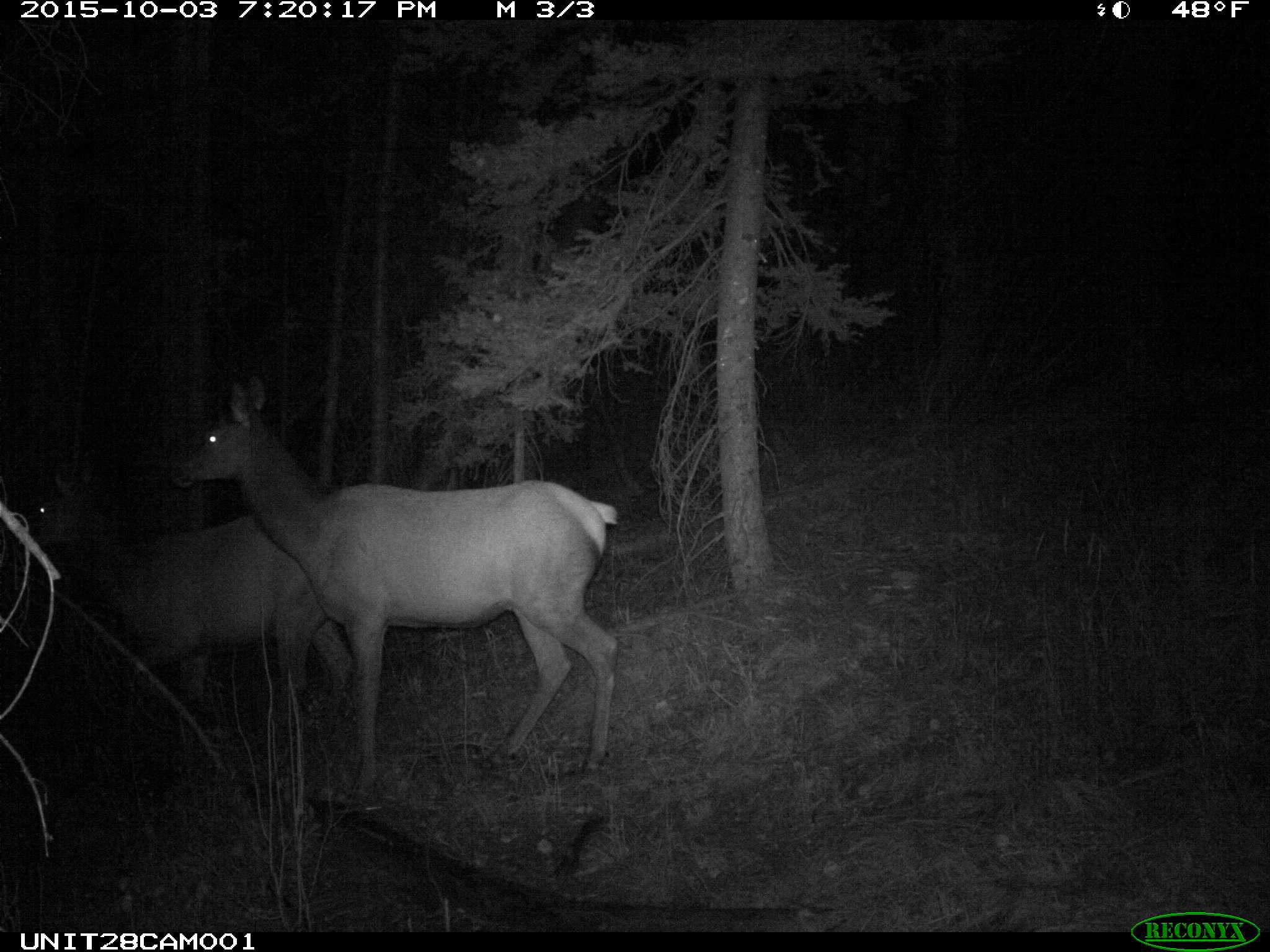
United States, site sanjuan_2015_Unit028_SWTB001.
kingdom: Animalia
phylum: Chordata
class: Mammalia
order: Artiodactyla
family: Cervidae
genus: Cervus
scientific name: Cervus elaphus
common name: red deer